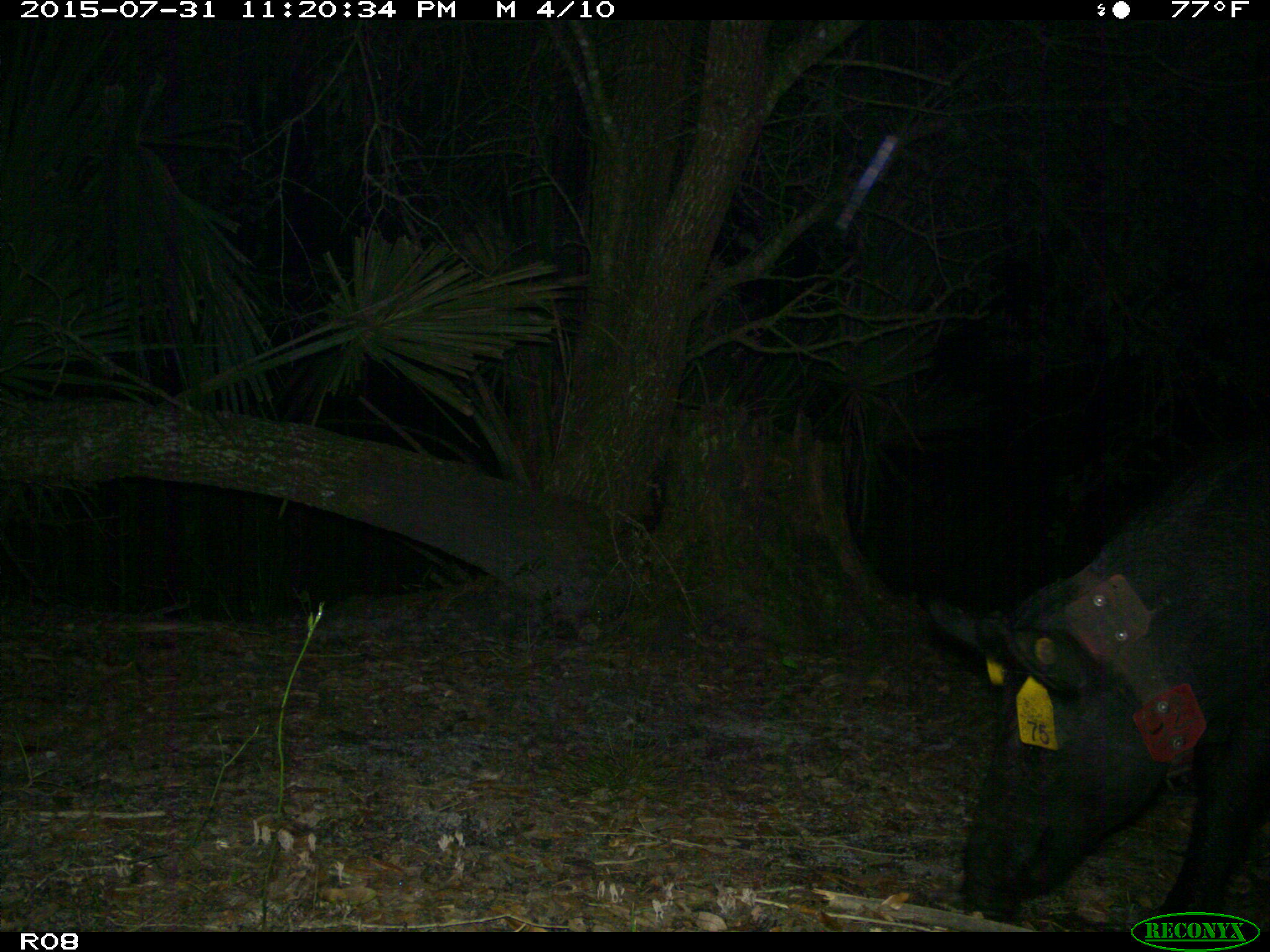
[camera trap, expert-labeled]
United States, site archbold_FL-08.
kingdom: Animalia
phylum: Chordata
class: Mammalia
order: Artiodactyla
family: Suidae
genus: Sus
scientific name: Sus scrofa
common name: wild boar